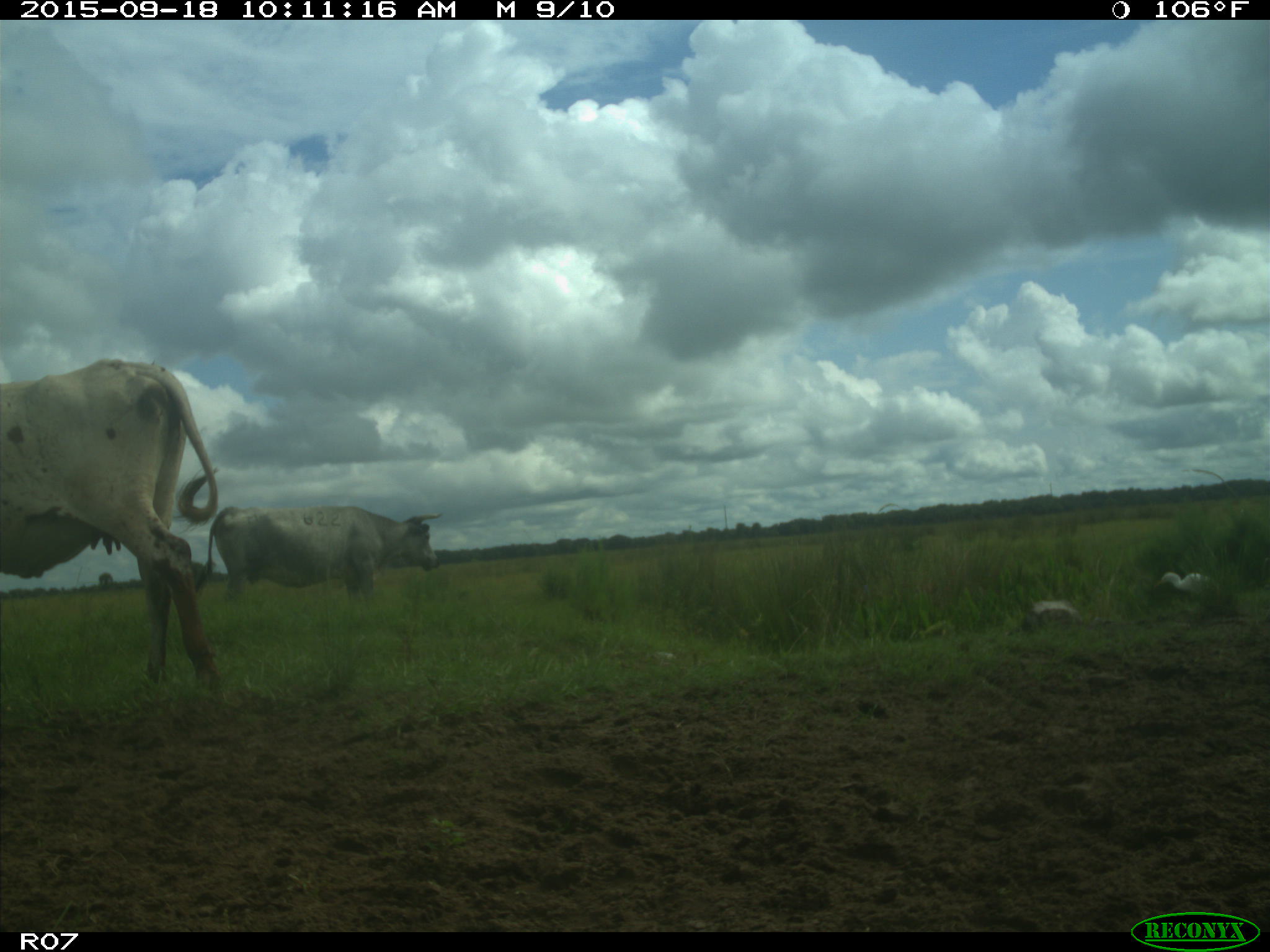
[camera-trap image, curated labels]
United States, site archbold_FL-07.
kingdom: Animalia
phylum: Chordata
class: Mammalia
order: Artiodactyla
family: Bovidae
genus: Bos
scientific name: Bos taurus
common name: domestic cow